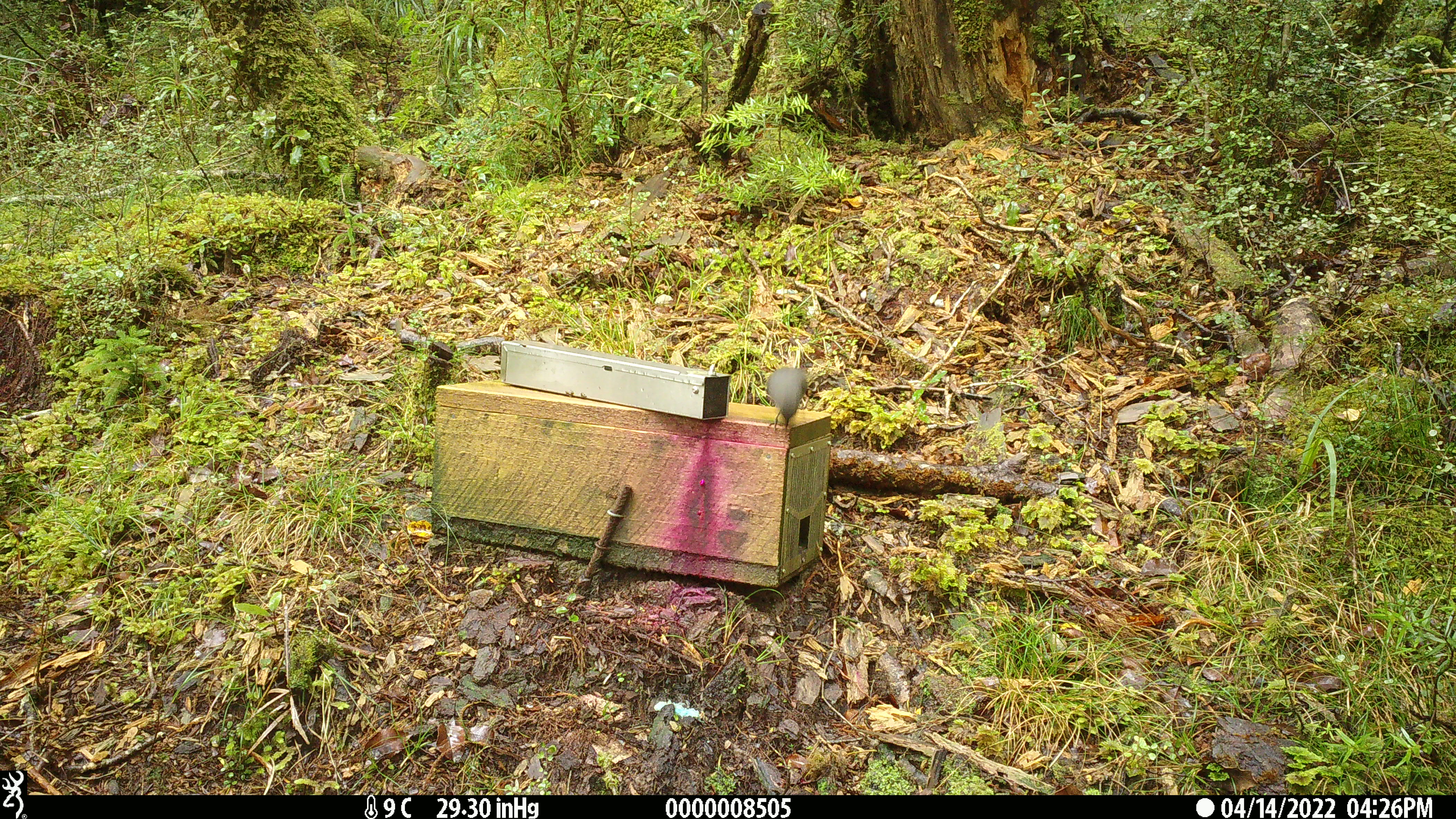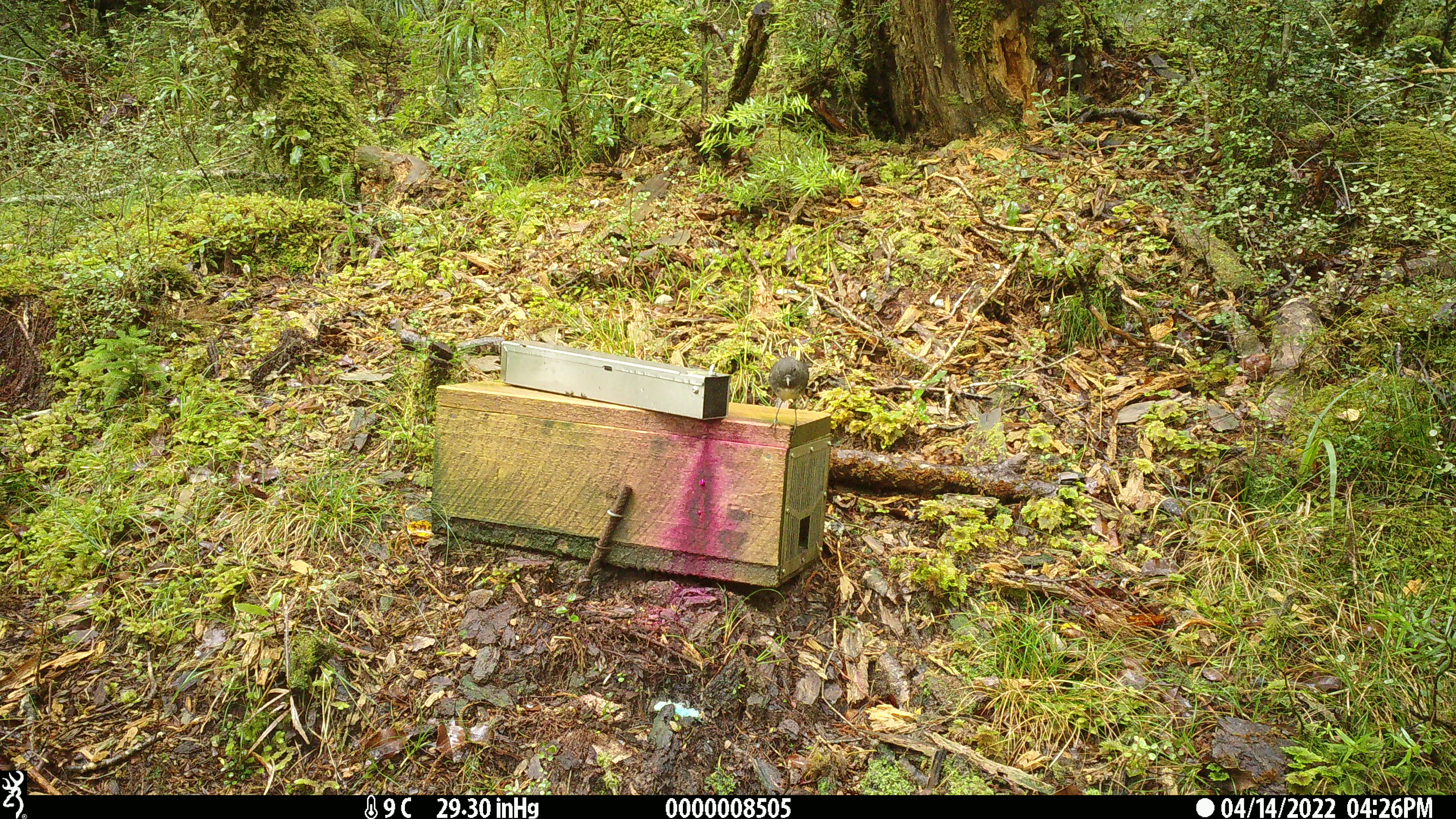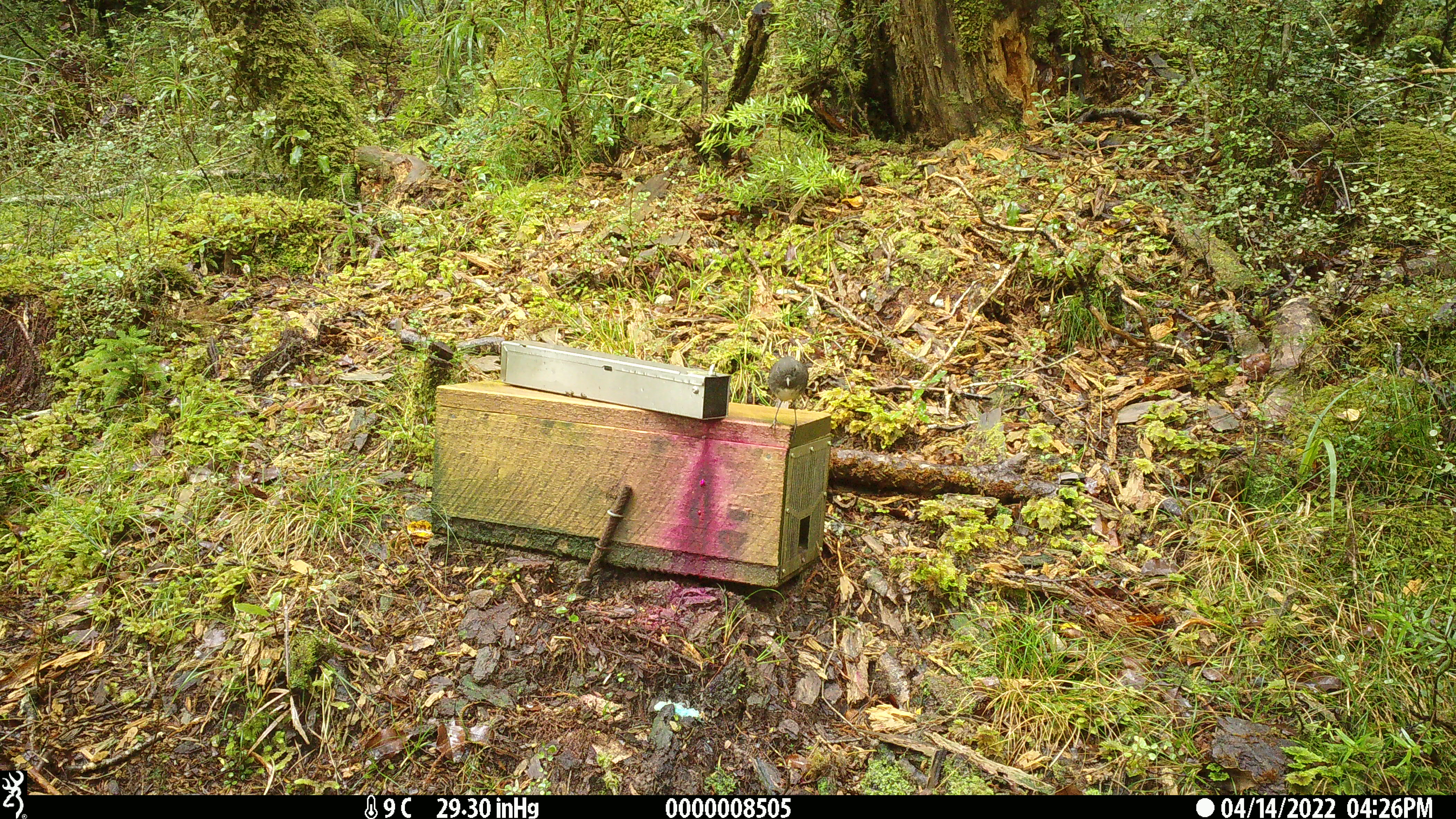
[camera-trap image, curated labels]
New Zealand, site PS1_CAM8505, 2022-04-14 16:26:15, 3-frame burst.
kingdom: Animalia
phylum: Chordata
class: Aves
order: Passeriformes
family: Petroicidae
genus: Petroica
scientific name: Petroica australis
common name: new zealand robin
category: robin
Robin (new zealand robin) (Petroica australis).